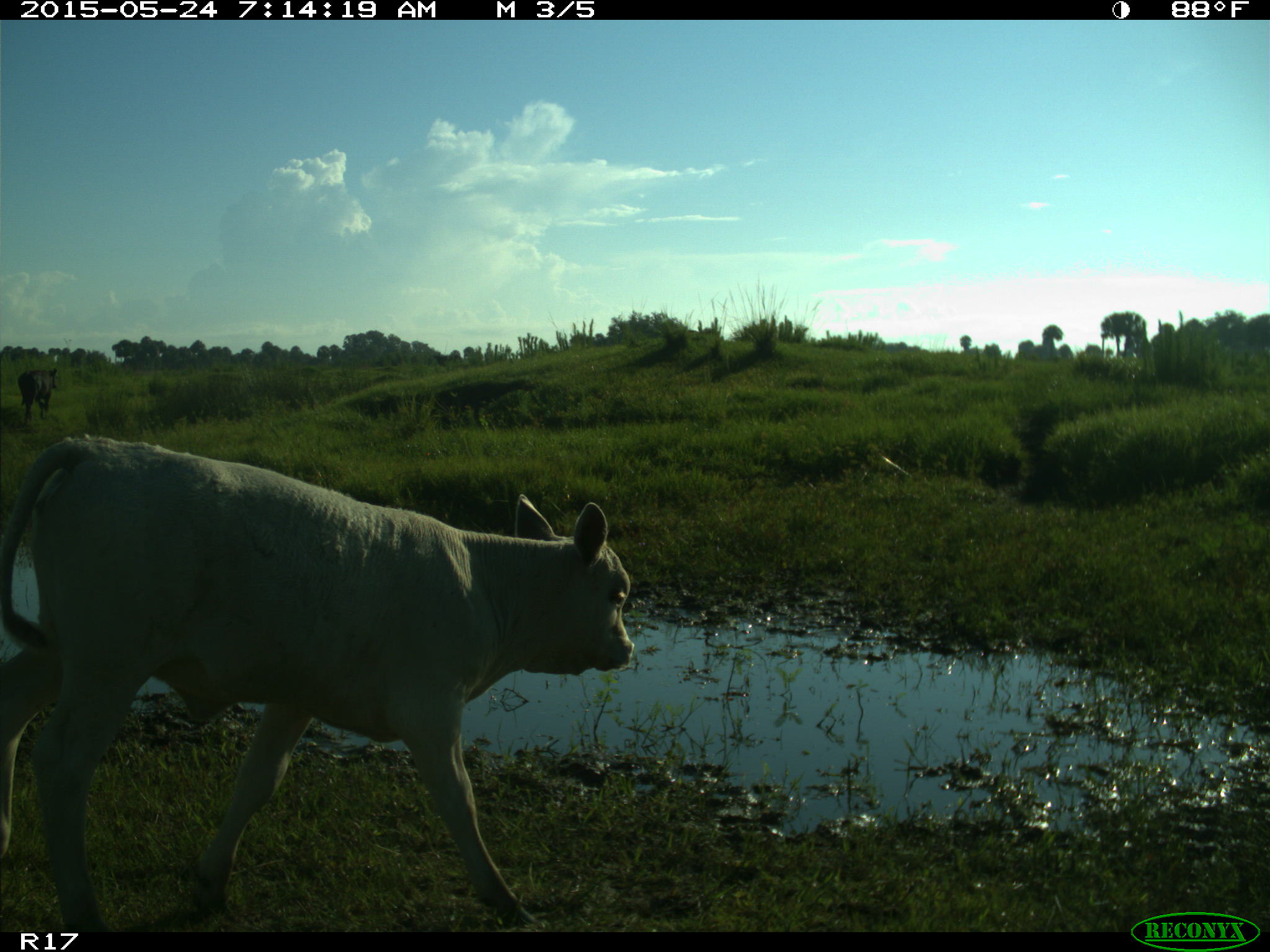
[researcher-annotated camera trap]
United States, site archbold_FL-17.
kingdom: Animalia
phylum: Chordata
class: Mammalia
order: Artiodactyla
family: Bovidae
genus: Bos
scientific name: Bos taurus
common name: domestic cow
Bos taurus (domestic cow).